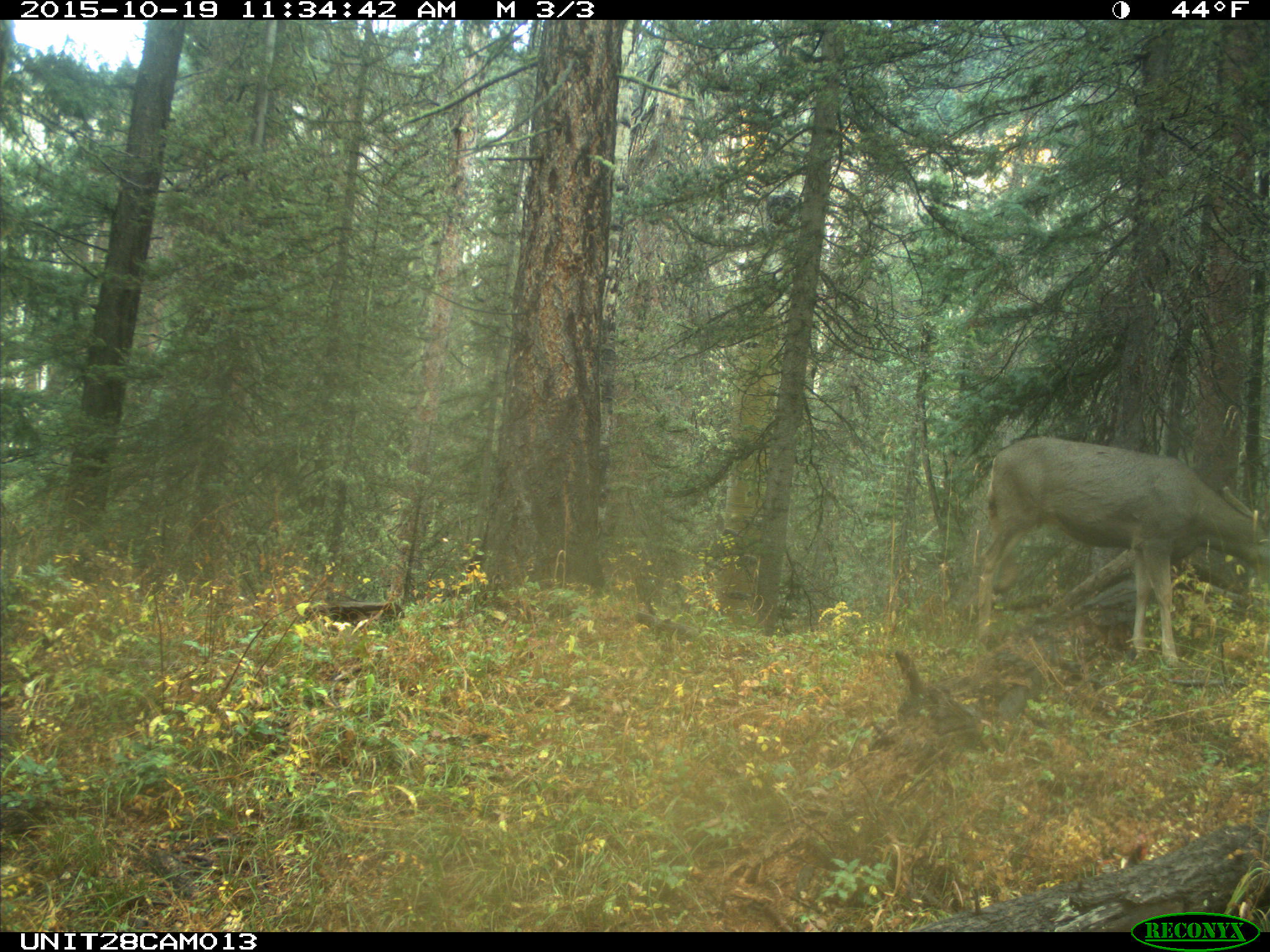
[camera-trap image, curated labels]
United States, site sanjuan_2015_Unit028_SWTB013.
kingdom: Animalia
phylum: Chordata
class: Mammalia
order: Artiodactyla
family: Cervidae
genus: Odocoileus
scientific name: Odocoileus hemionus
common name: mule deer